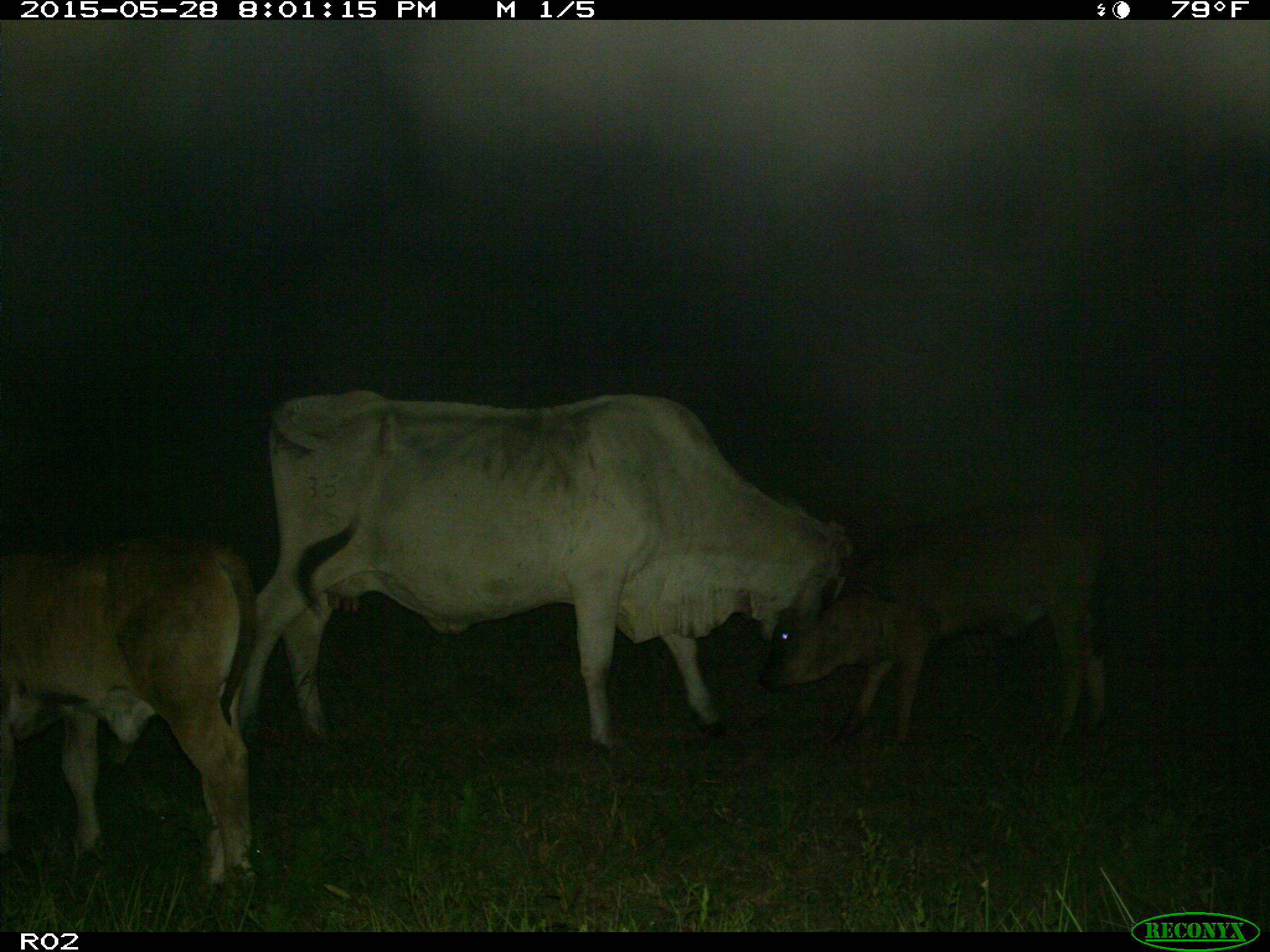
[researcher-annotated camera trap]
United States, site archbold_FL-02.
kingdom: Animalia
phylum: Chordata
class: Mammalia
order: Artiodactyla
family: Bovidae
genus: Bos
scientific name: Bos taurus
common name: domestic cow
Bos taurus (domestic cow).